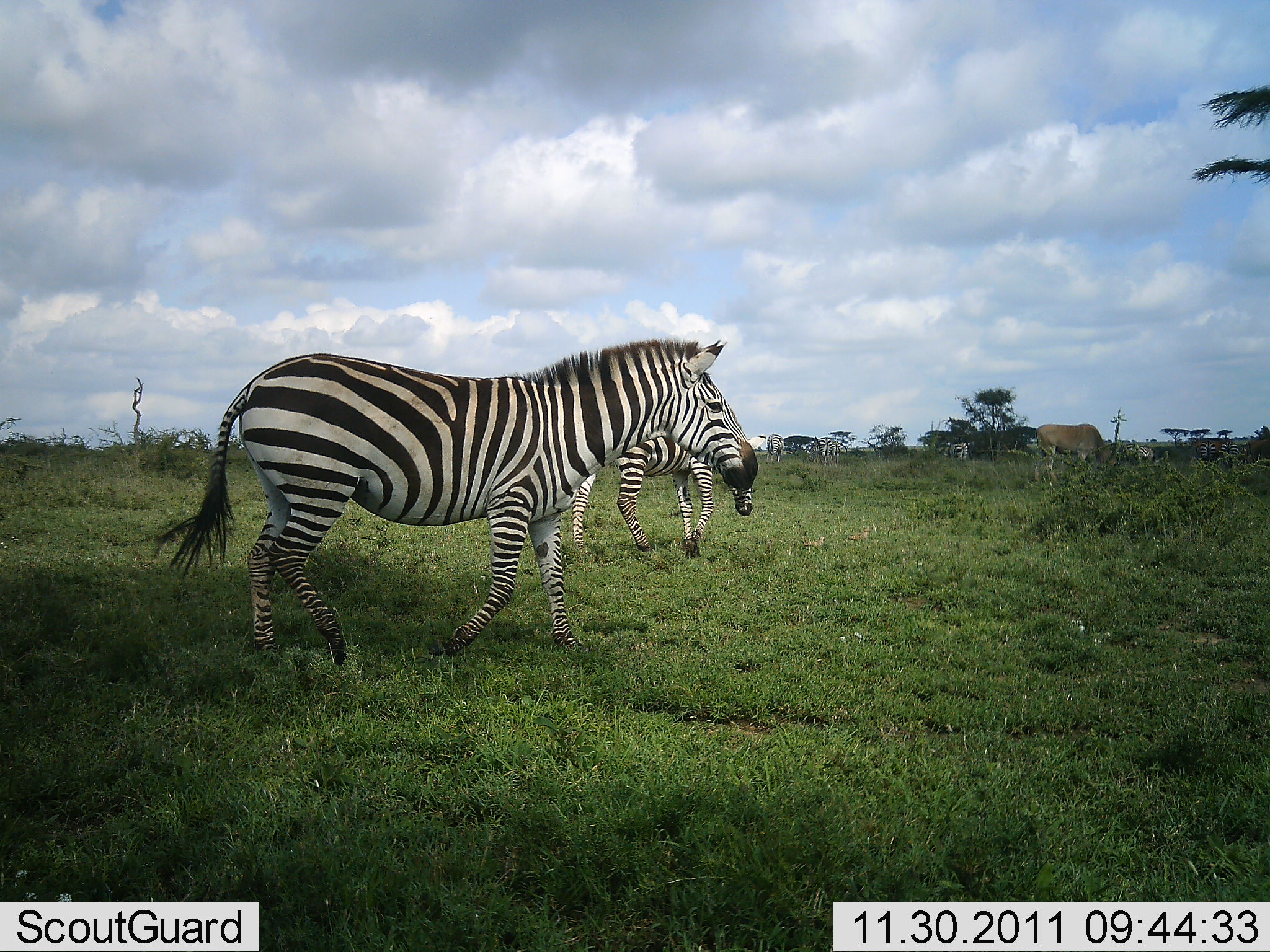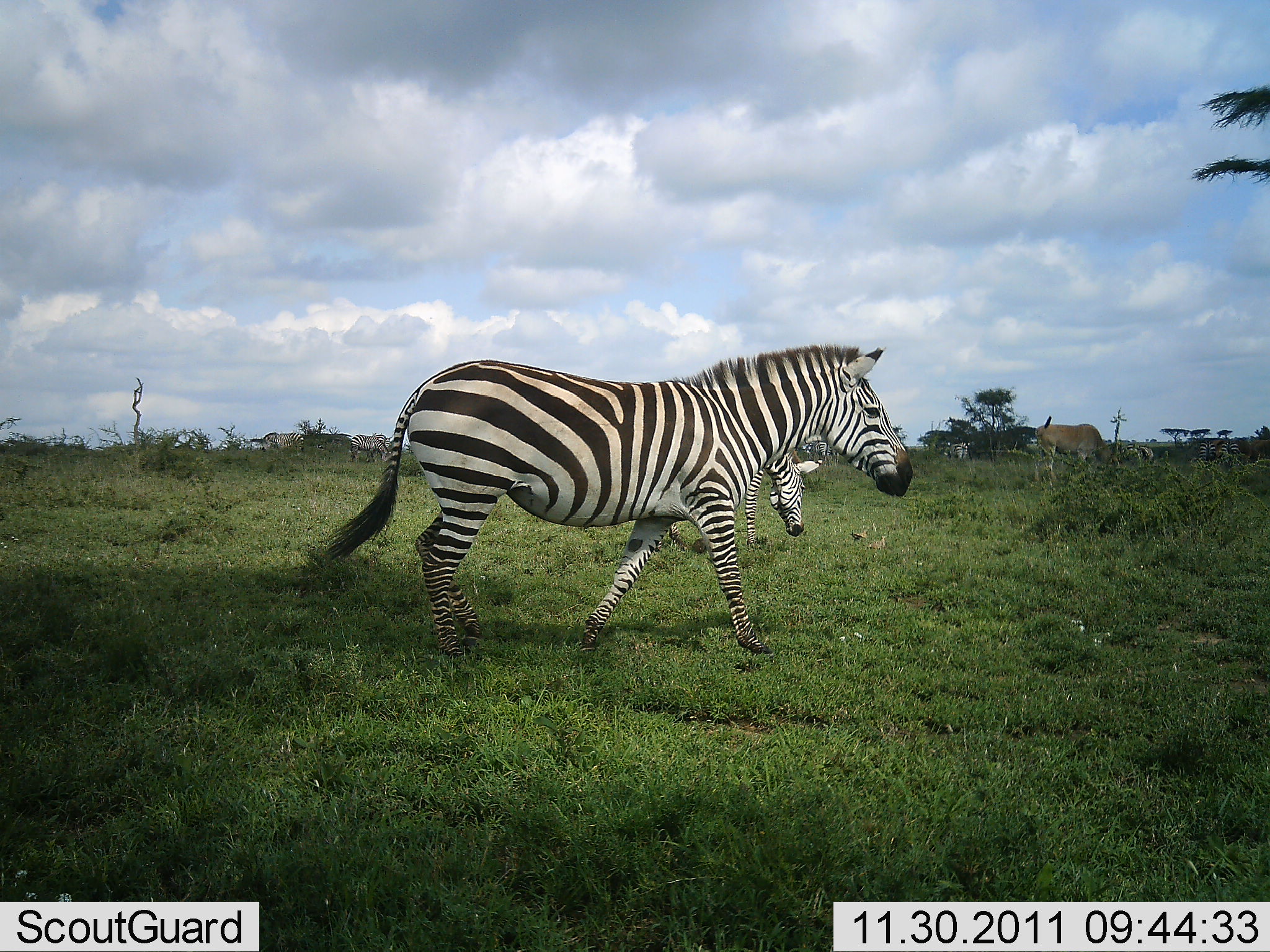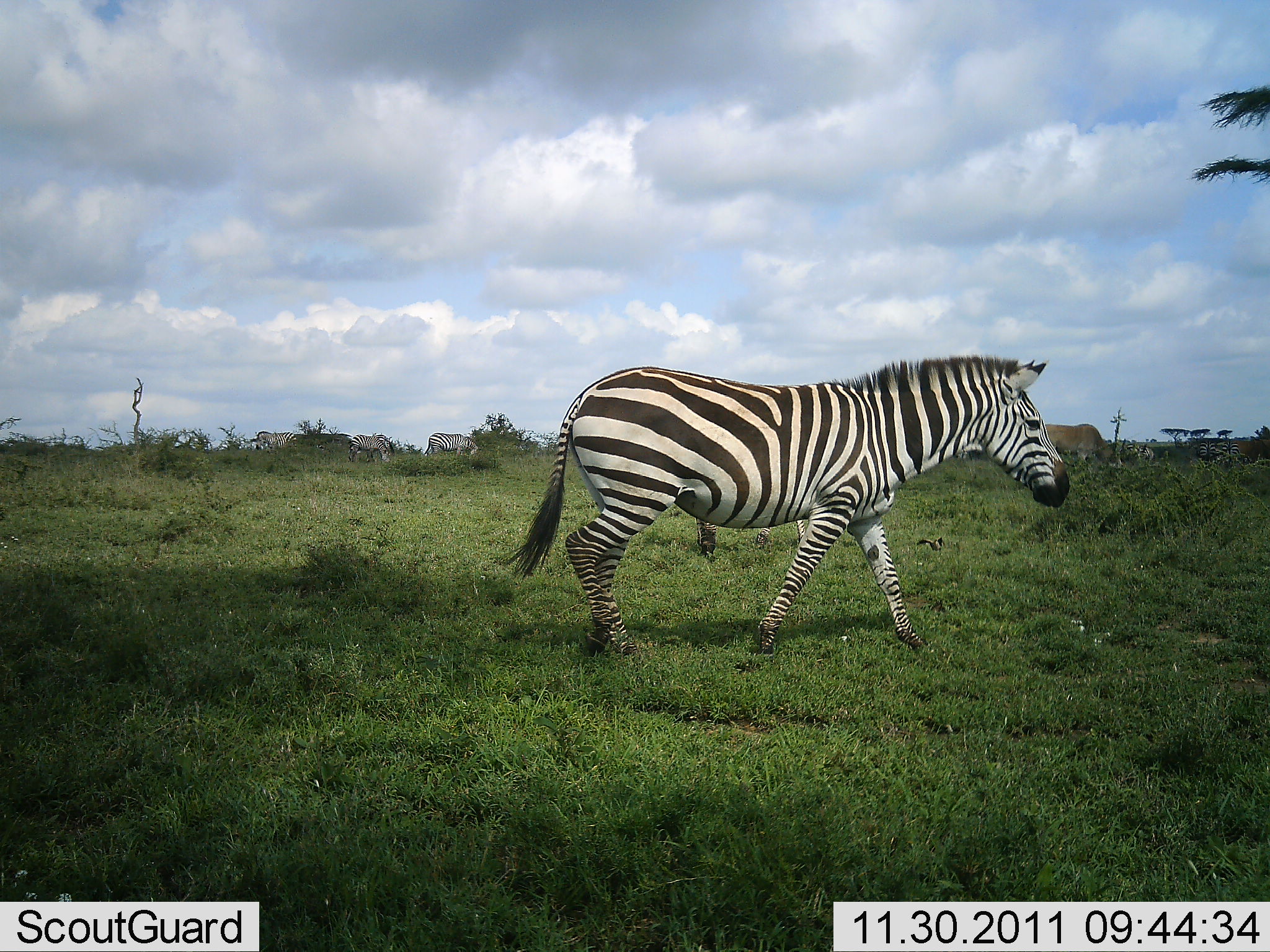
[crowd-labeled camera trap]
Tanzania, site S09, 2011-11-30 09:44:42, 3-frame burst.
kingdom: Animalia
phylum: Chordata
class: Mammalia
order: Perissodactyla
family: Equidae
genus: Equus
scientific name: Equus quagga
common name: plains zebra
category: zebra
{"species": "zebra (plains zebra) (Equus quagga)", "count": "2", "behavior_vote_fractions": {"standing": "4%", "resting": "0%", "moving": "100%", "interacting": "0%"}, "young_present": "0%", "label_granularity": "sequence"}